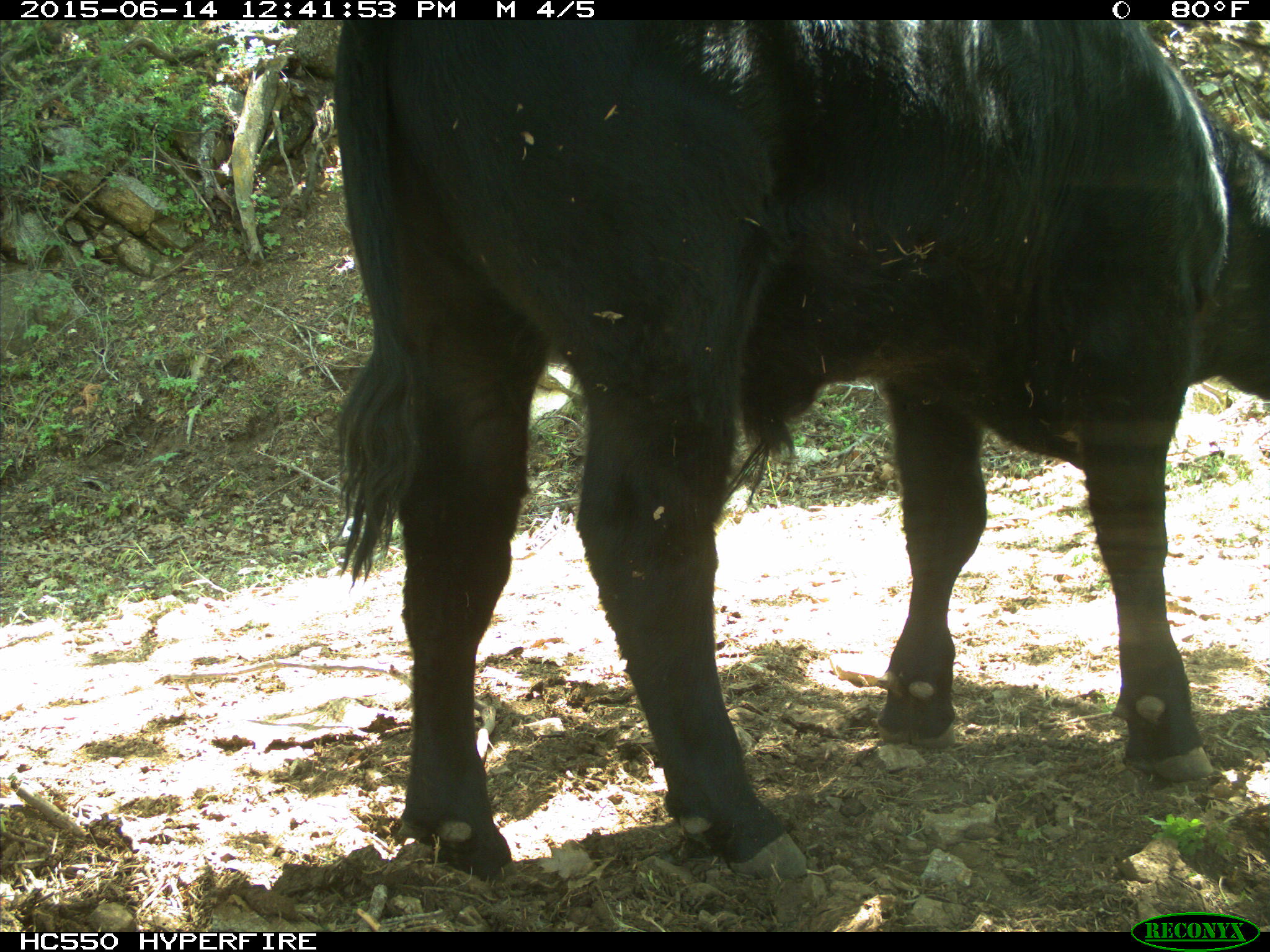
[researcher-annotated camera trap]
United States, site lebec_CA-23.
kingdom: Animalia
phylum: Chordata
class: Mammalia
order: Artiodactyla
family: Bovidae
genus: Bos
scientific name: Bos taurus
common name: domestic cow